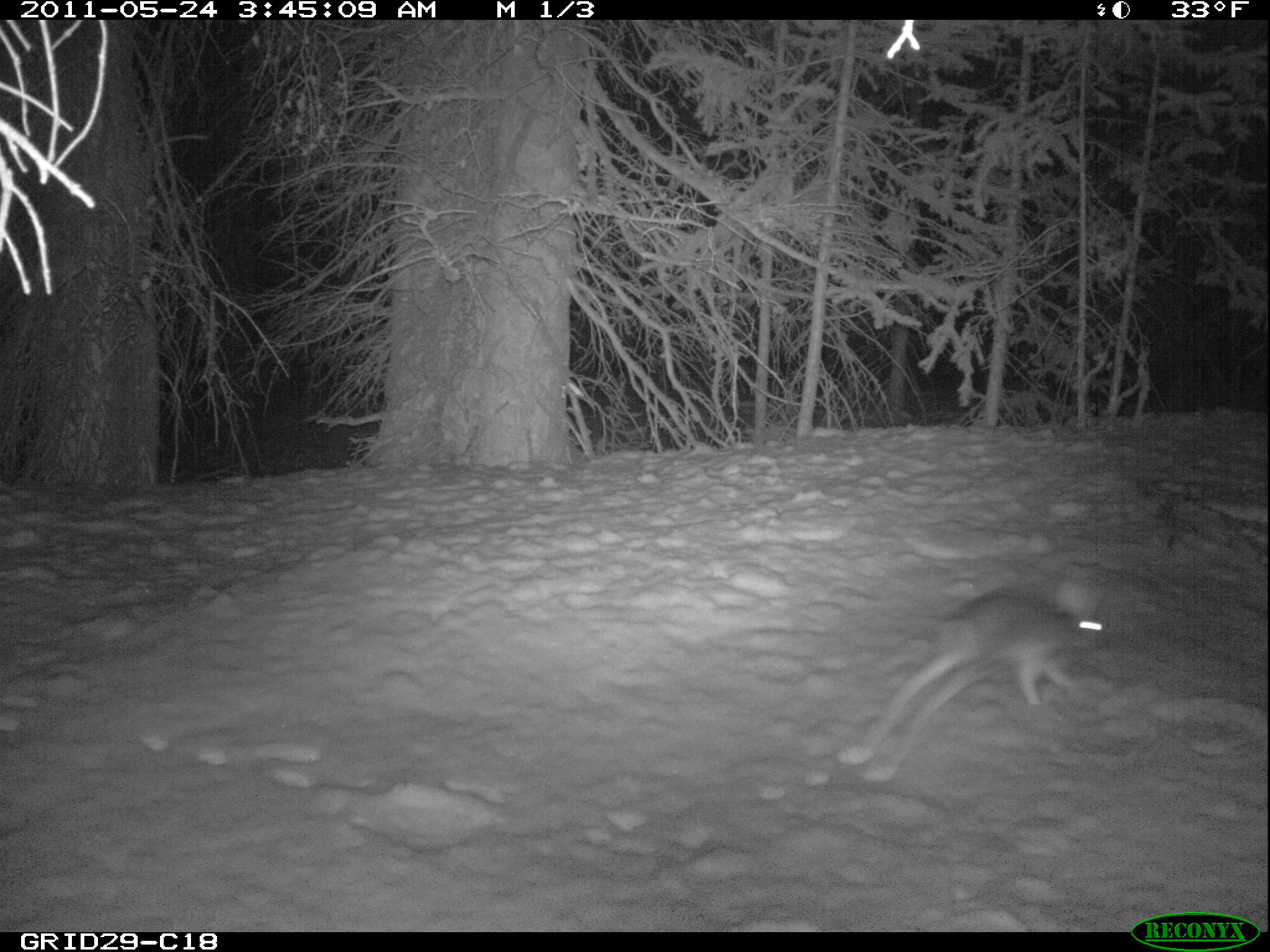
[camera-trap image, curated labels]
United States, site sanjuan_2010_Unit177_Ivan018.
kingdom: Animalia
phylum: Chordata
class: Mammalia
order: Lagomorpha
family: Leporidae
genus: Lepus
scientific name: Lepus americanus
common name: snowshoe hare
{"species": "Lepus americanus (snowshoe hare)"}